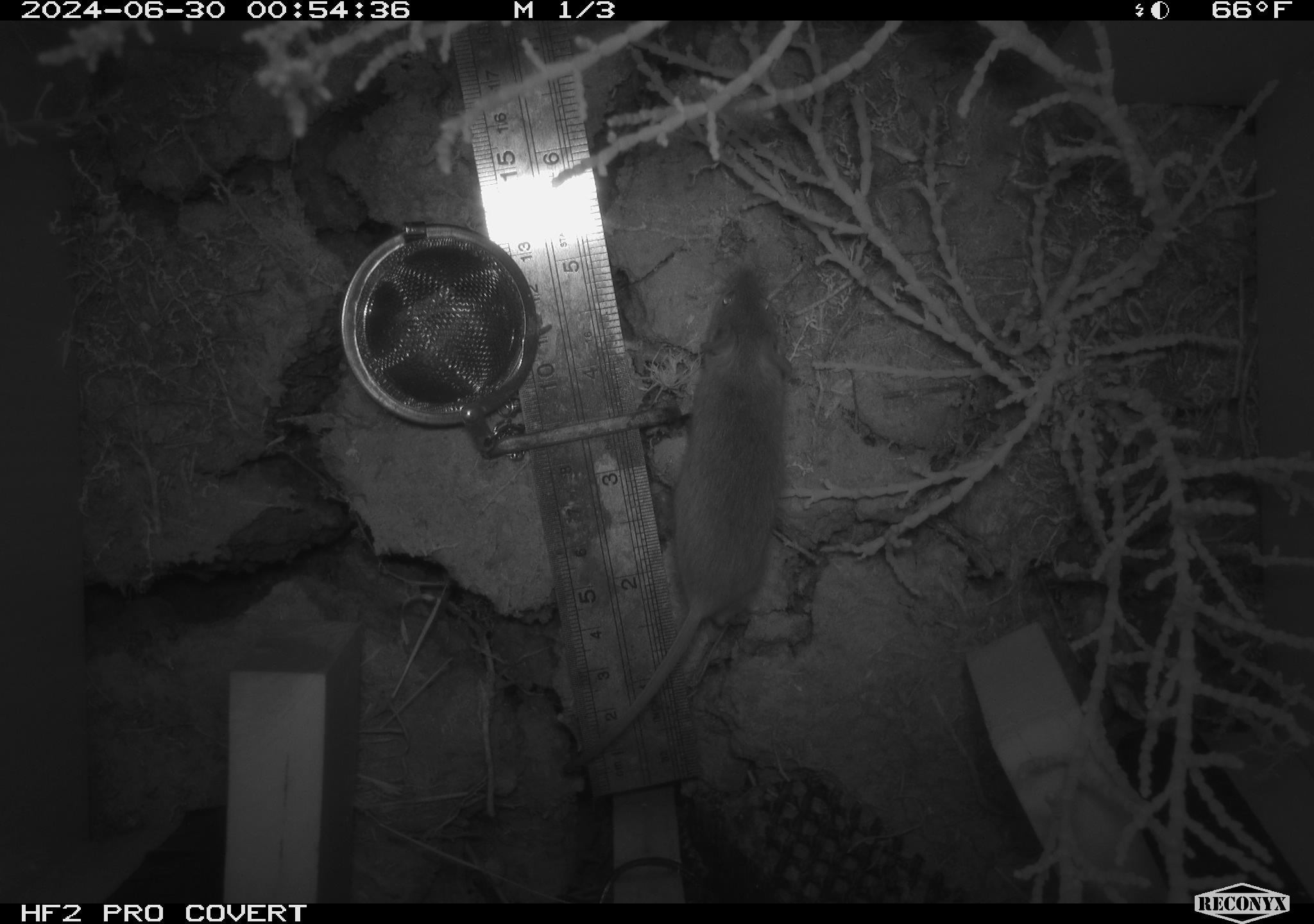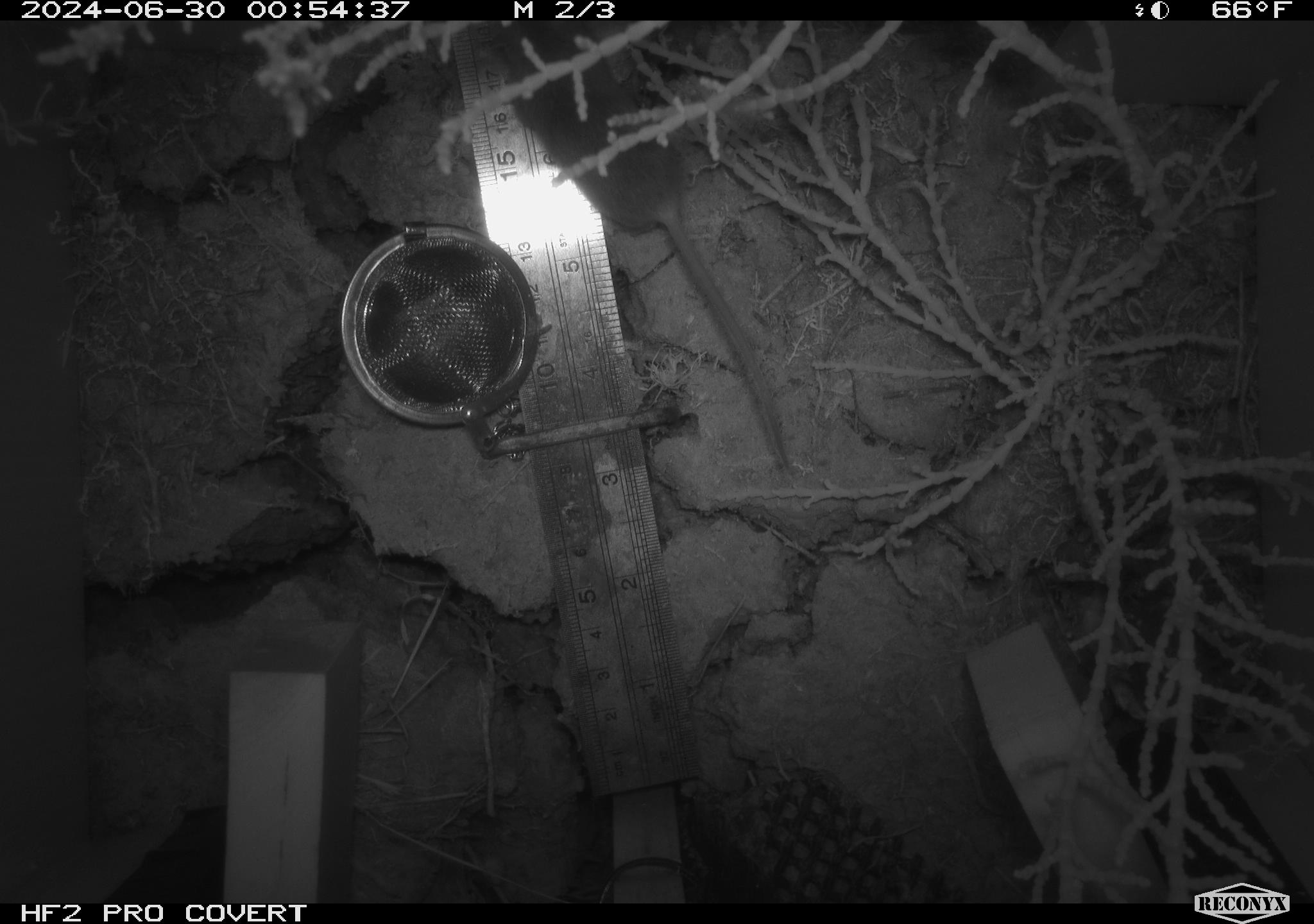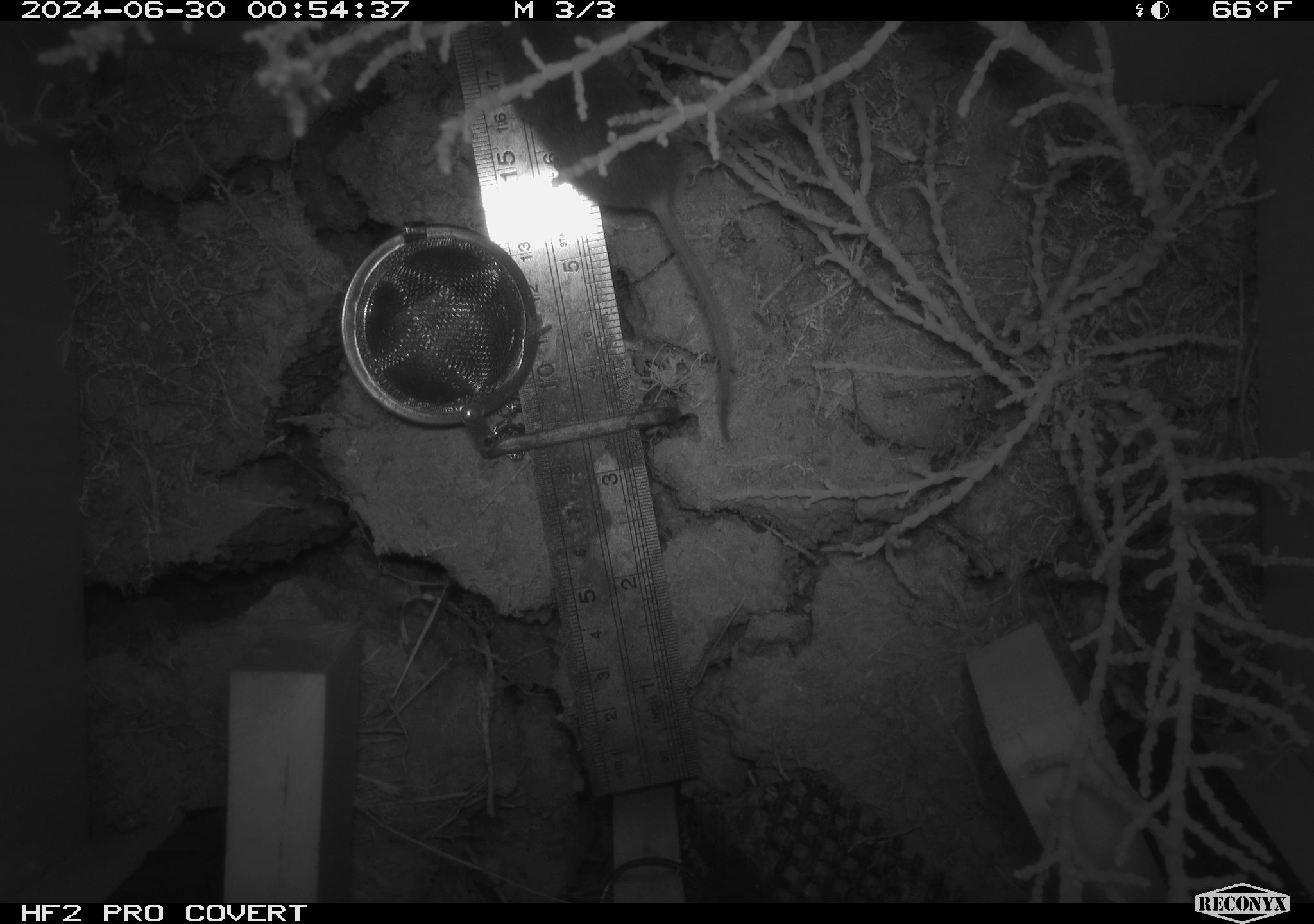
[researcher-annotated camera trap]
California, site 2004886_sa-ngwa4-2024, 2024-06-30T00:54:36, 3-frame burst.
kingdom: Animalia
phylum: Chordata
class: Mammalia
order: Rodentia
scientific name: Rodentia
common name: mouse species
Mouse species (Rodentia).